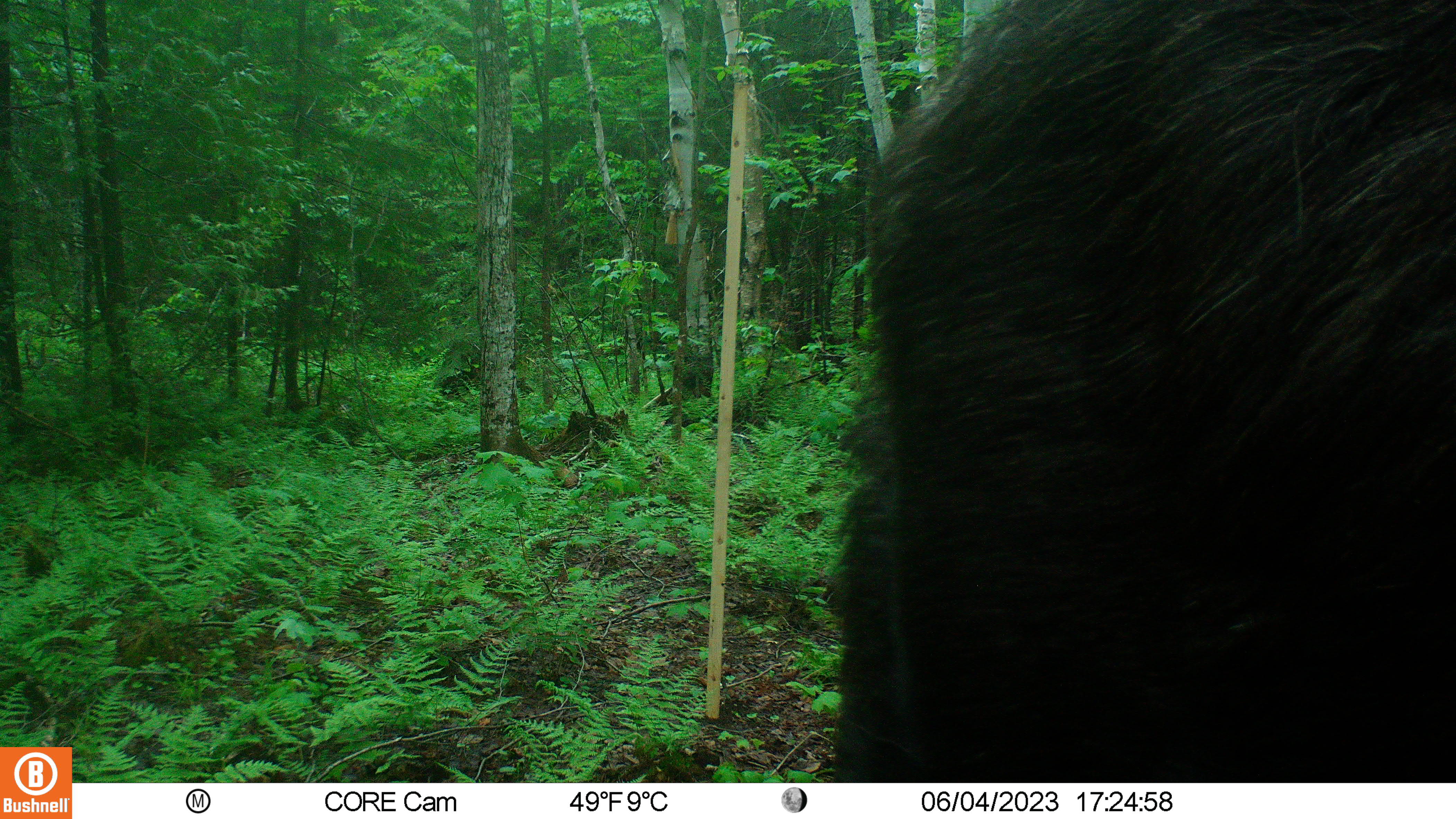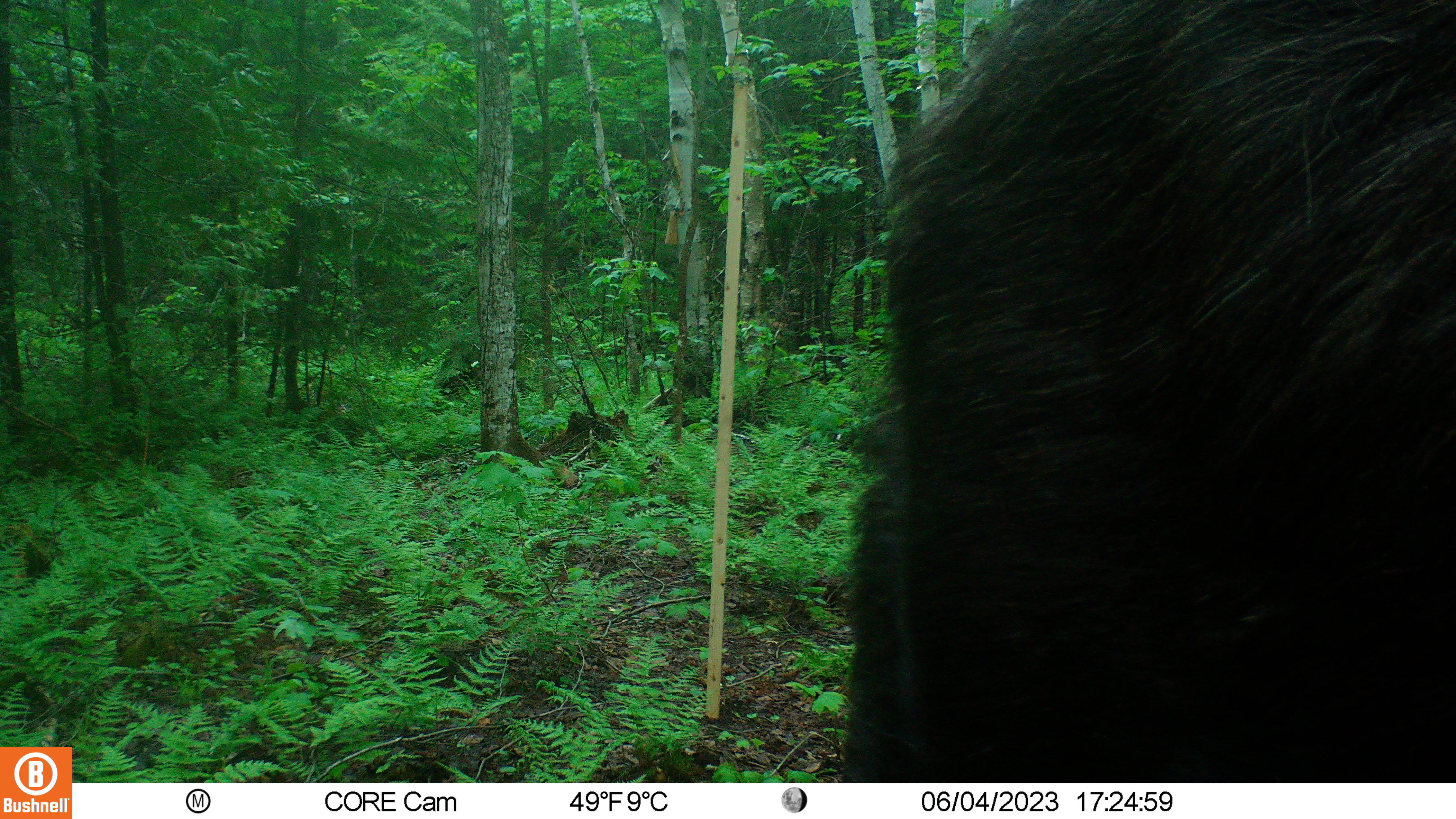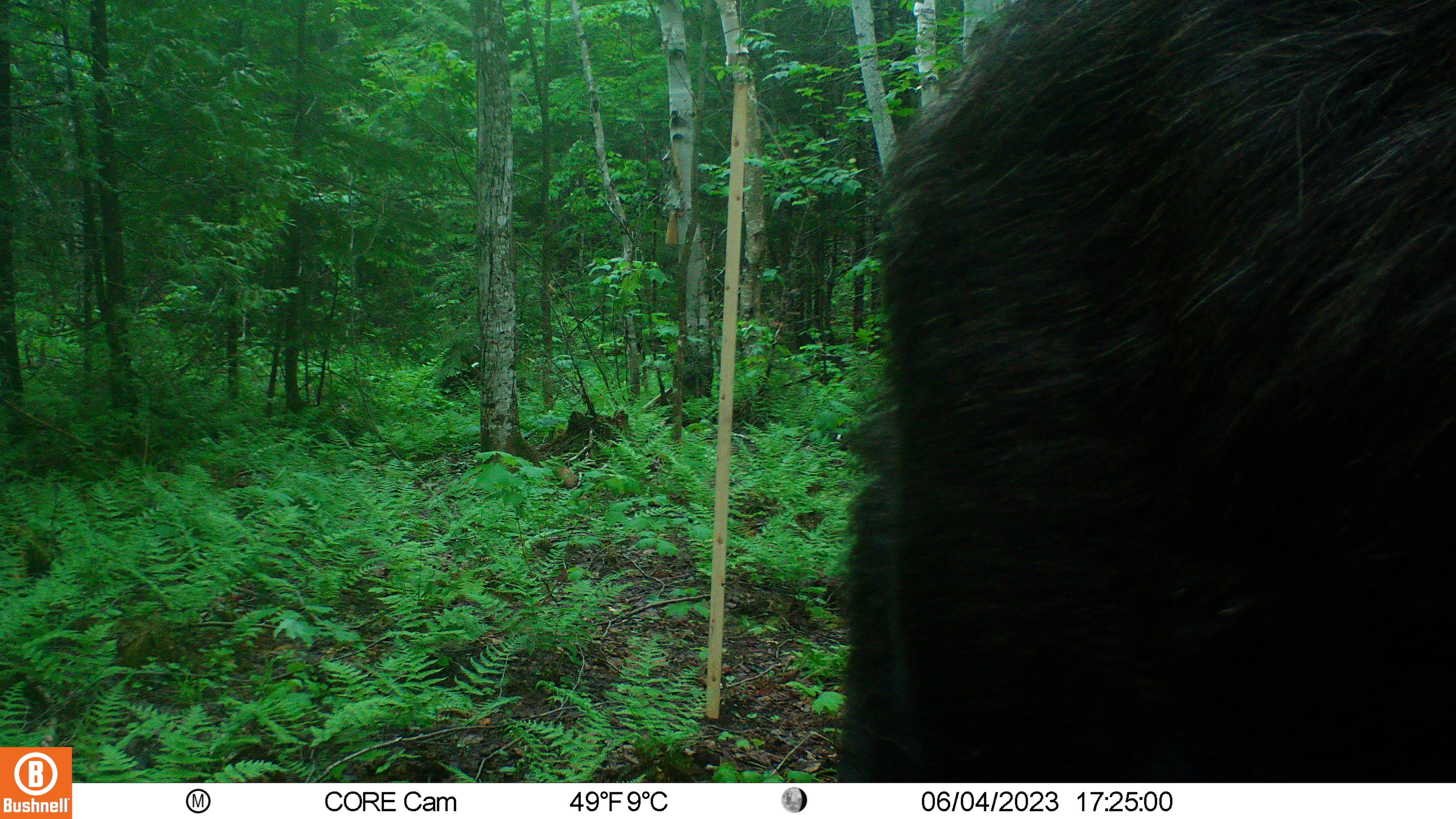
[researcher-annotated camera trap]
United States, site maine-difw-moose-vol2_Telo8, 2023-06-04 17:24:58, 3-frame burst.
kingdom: Animalia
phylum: Chordata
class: Mammalia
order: Artiodactyla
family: Cervidae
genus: Alces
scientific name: Alces alces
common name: moose